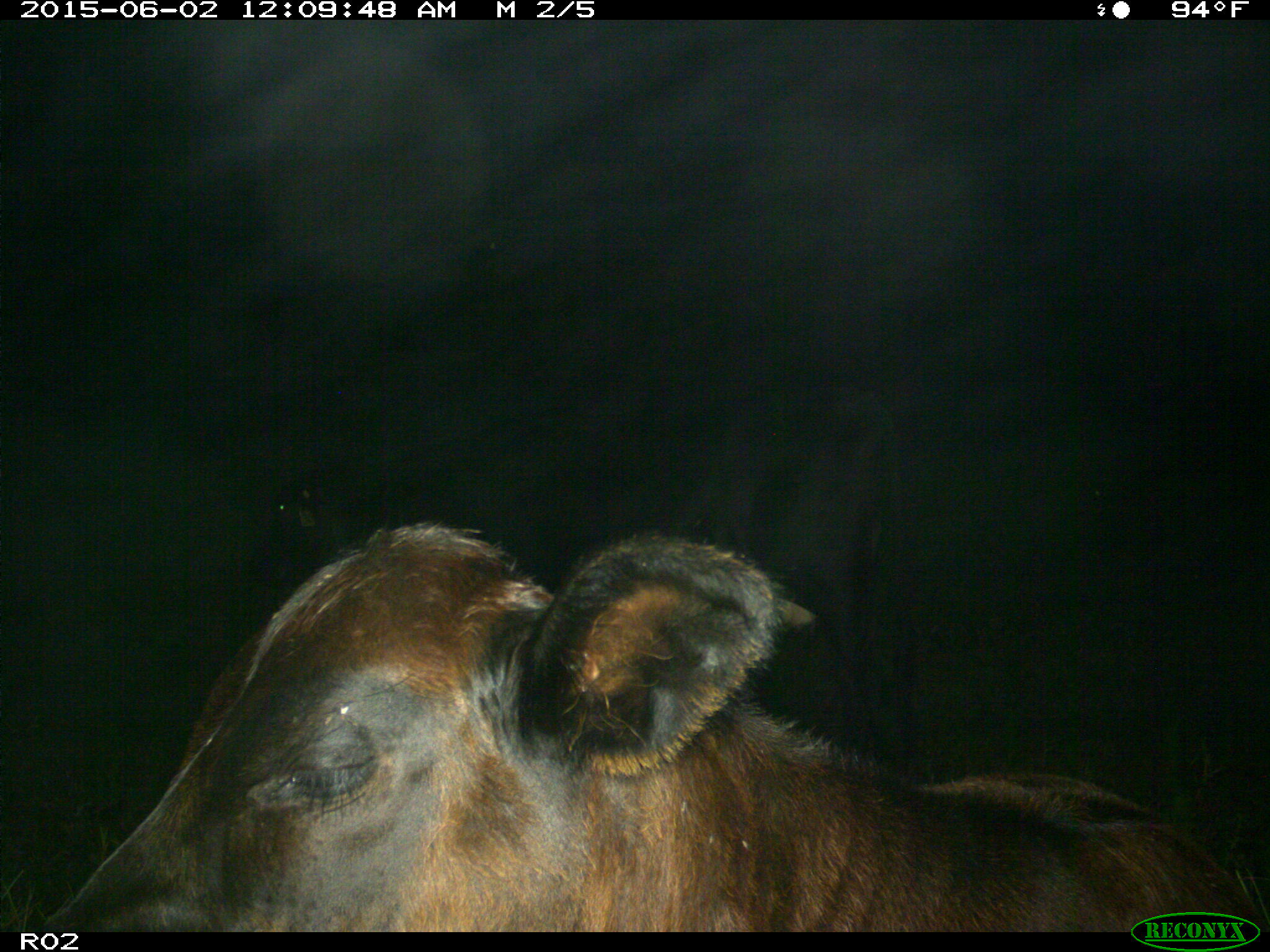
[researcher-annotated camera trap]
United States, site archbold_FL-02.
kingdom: Animalia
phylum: Chordata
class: Mammalia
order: Artiodactyla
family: Bovidae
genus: Bos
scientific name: Bos taurus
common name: domestic cow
Bos taurus (domestic cow).